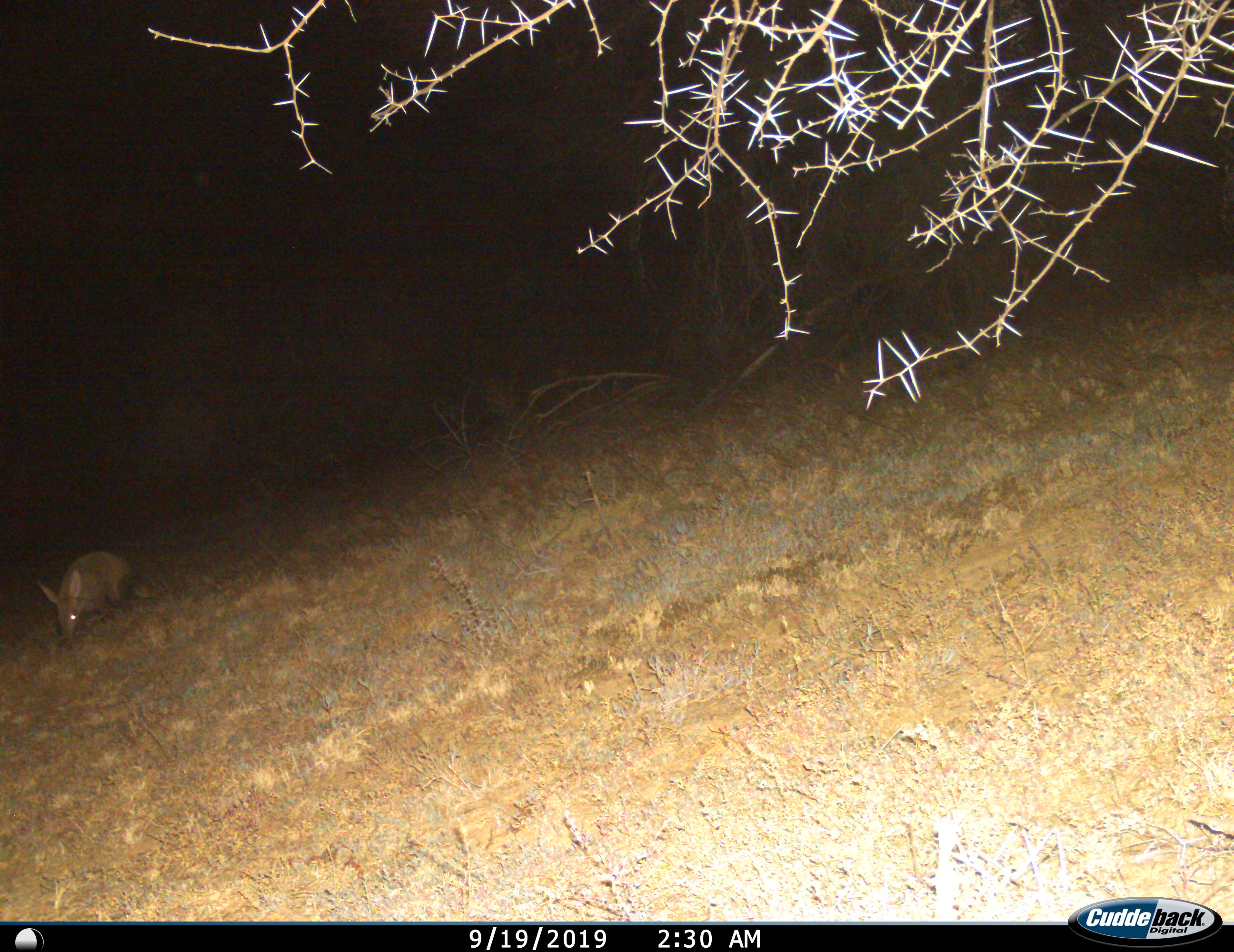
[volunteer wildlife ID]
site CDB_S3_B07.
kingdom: Animalia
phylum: Chordata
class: Mammalia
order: Tubulidentata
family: Orycteropodidae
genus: Orycteropus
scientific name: Orycteropus afer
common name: aardvark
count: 1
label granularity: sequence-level